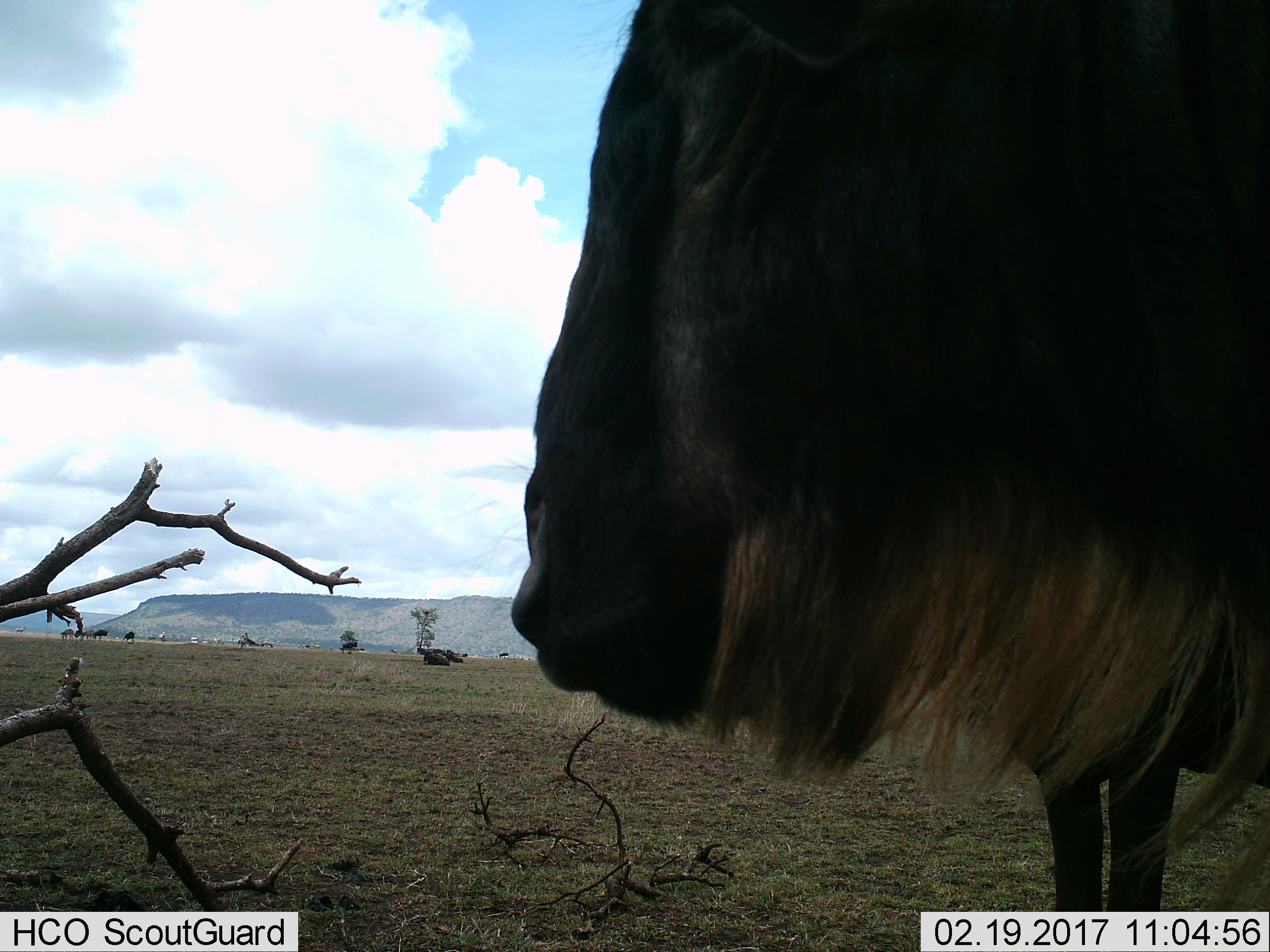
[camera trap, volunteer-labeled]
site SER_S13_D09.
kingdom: Animalia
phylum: Chordata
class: Mammalia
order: Artiodactyla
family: Bovidae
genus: Connochaetes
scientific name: Connochaetes taurinus taurinus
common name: blue wildebeest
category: wildebeestblue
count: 11-50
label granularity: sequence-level